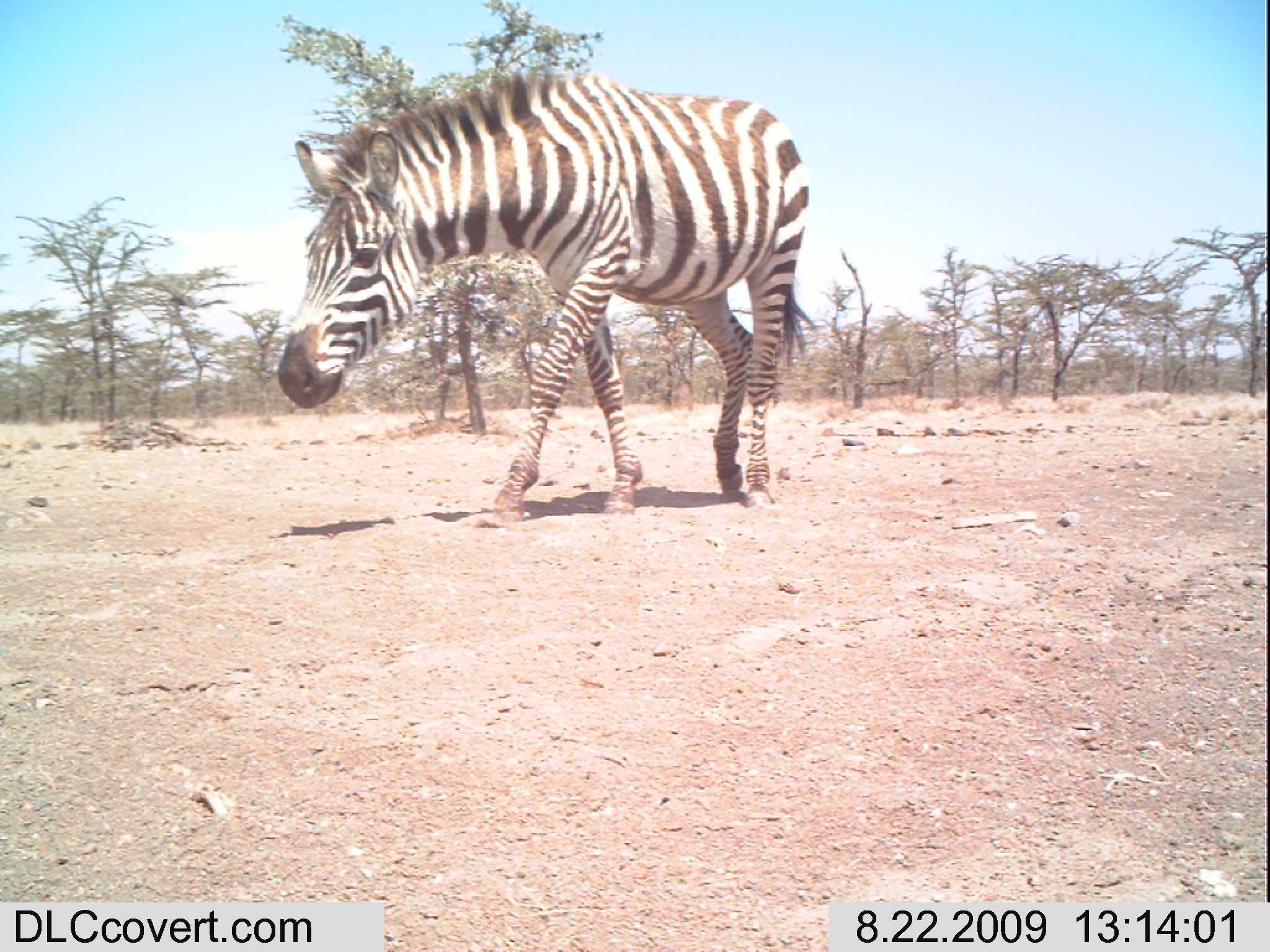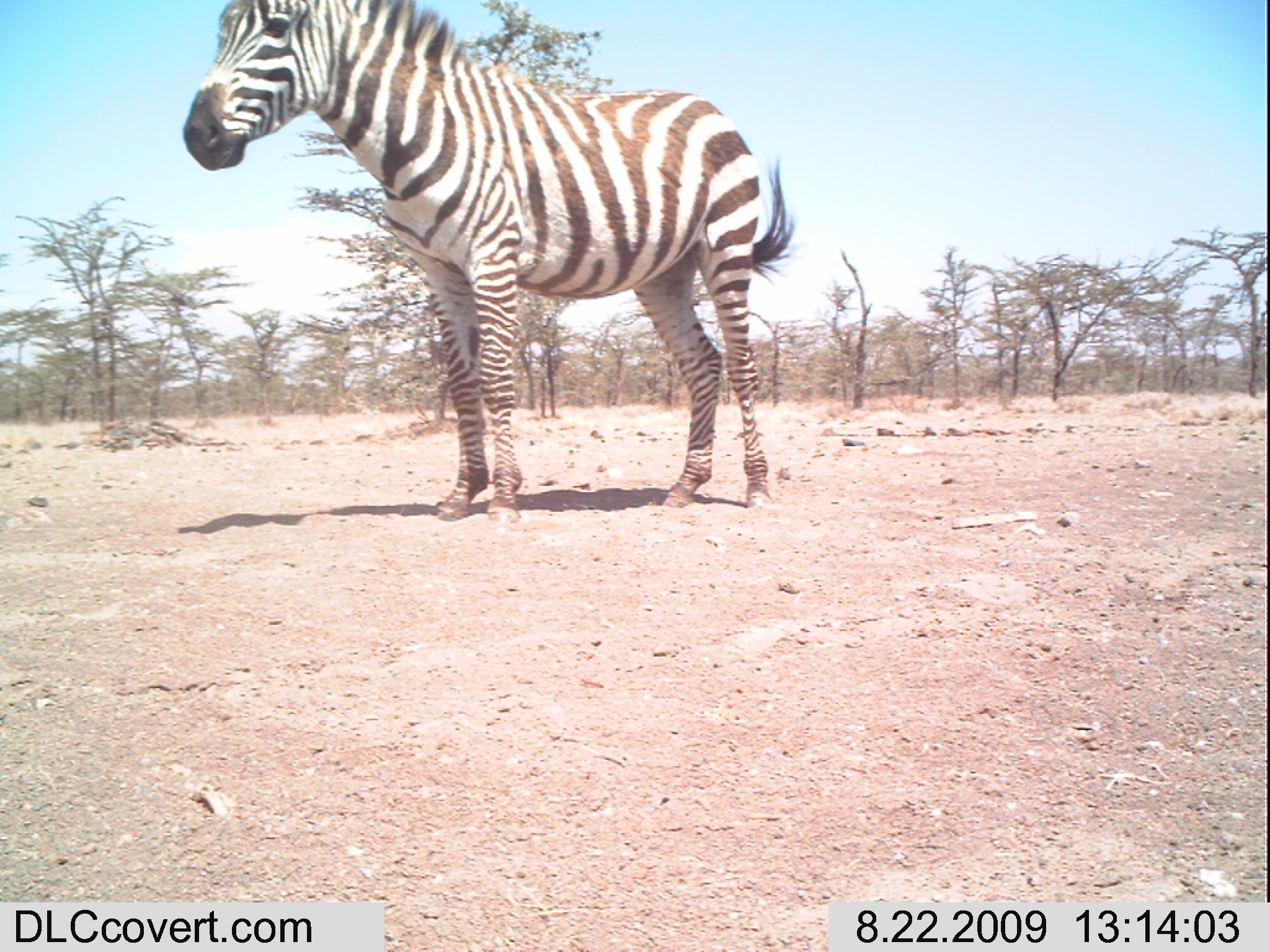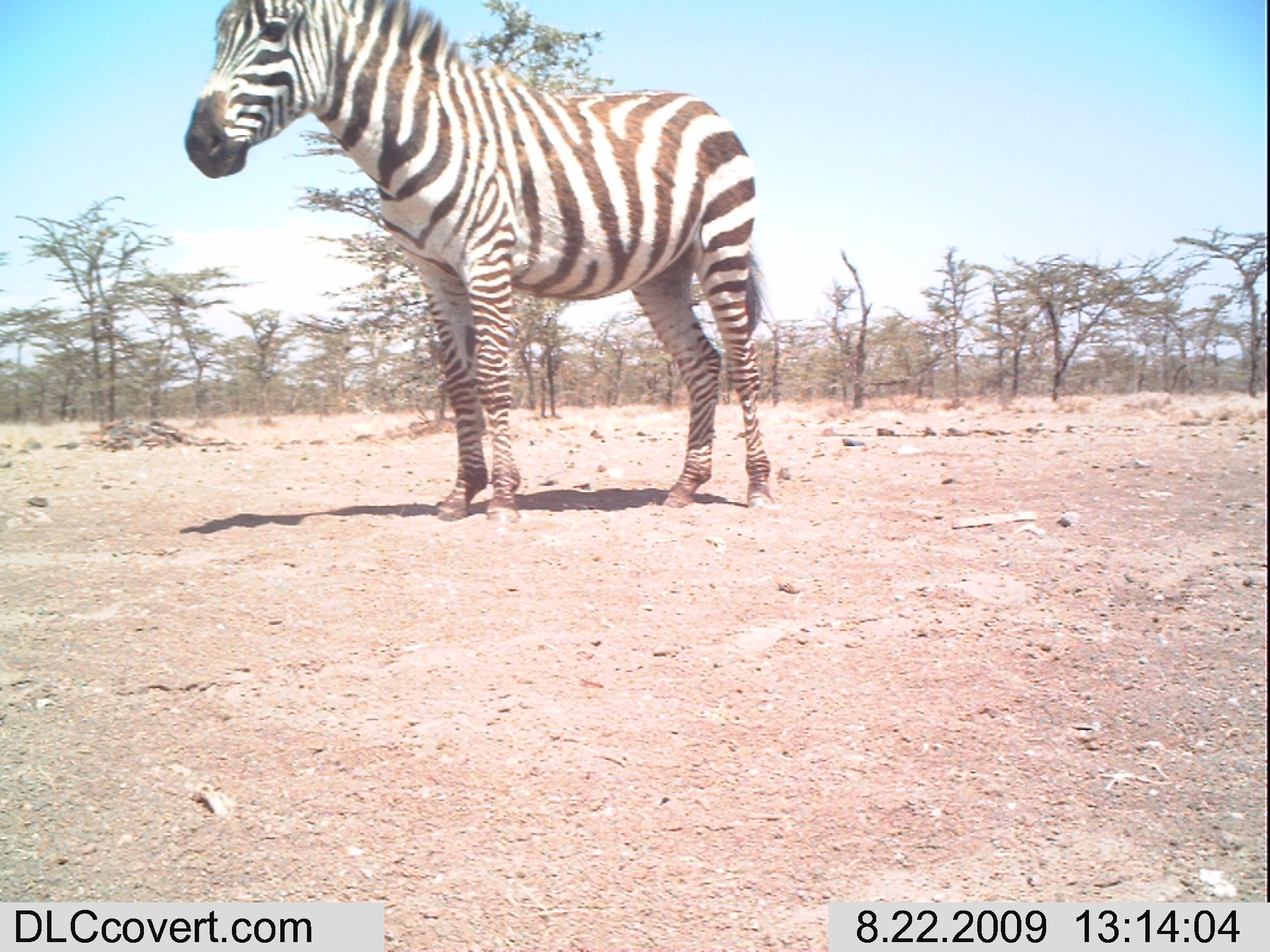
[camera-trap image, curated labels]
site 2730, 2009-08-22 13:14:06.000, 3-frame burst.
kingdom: Animalia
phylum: Chordata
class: Mammalia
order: Perissodactyla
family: Equidae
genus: Equus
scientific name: Equus quagga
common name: plains zebra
Equus quagga (plains zebra), count 1.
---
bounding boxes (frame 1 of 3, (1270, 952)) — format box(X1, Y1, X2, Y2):
equus quagga: box(273, 59, 821, 533)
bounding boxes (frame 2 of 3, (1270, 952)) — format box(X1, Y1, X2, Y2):
equus quagga: box(178, 0, 796, 526)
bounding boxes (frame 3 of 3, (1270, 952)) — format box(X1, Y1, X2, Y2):
equus quagga: box(182, 0, 780, 528)